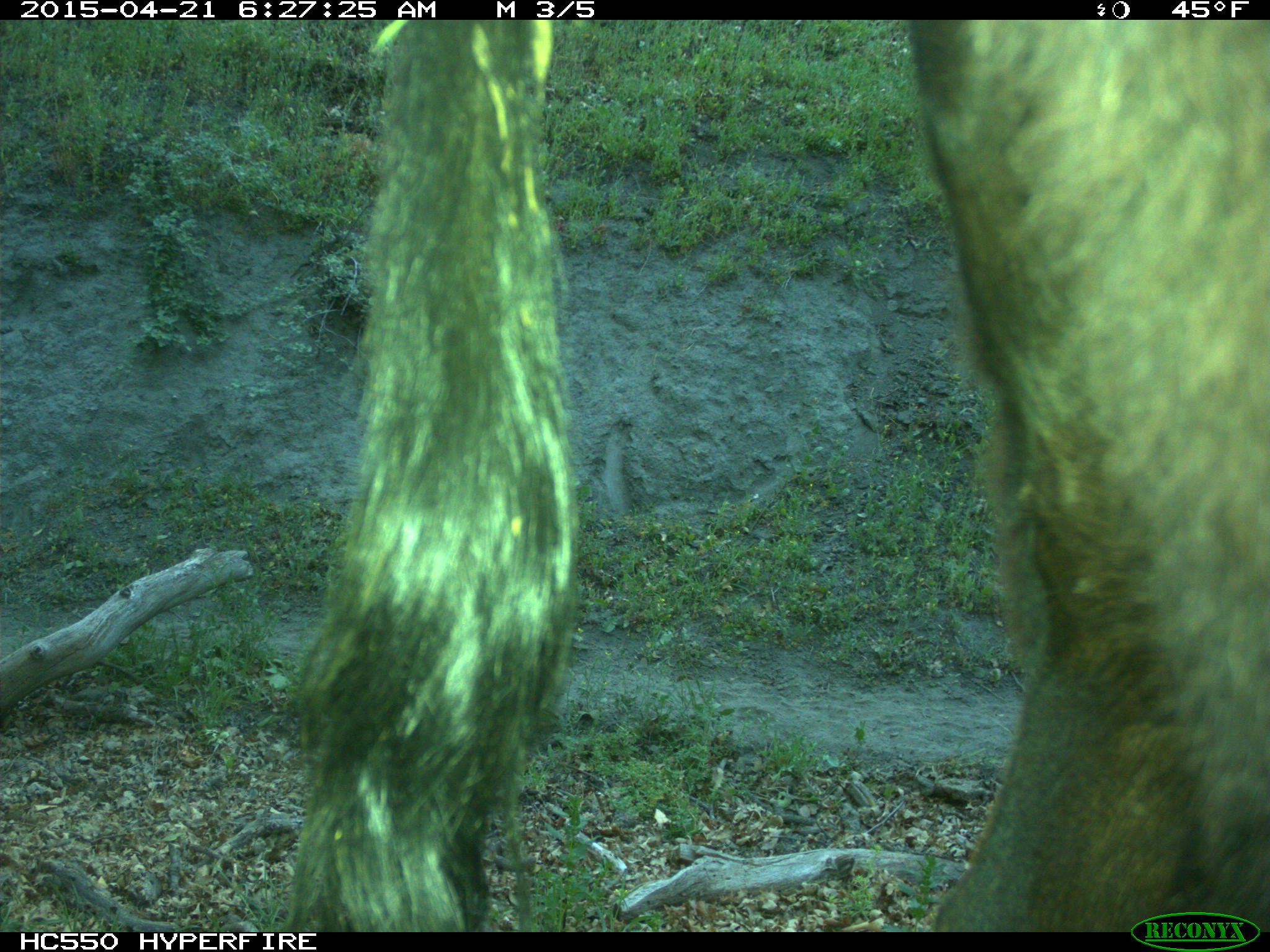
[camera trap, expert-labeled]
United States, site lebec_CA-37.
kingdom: Animalia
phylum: Chordata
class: Mammalia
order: Artiodactyla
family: Bovidae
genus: Bos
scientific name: Bos taurus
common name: domestic cow